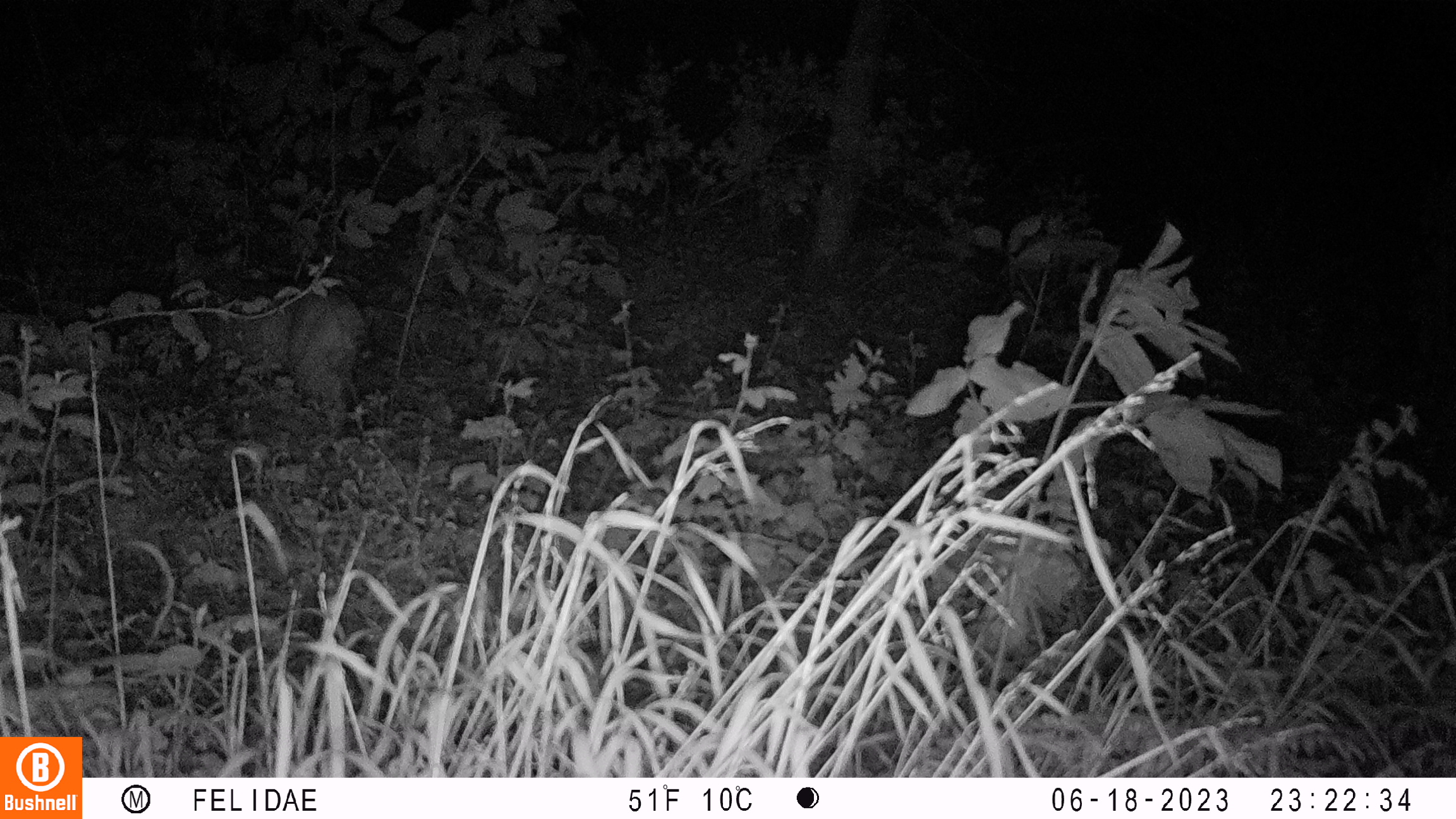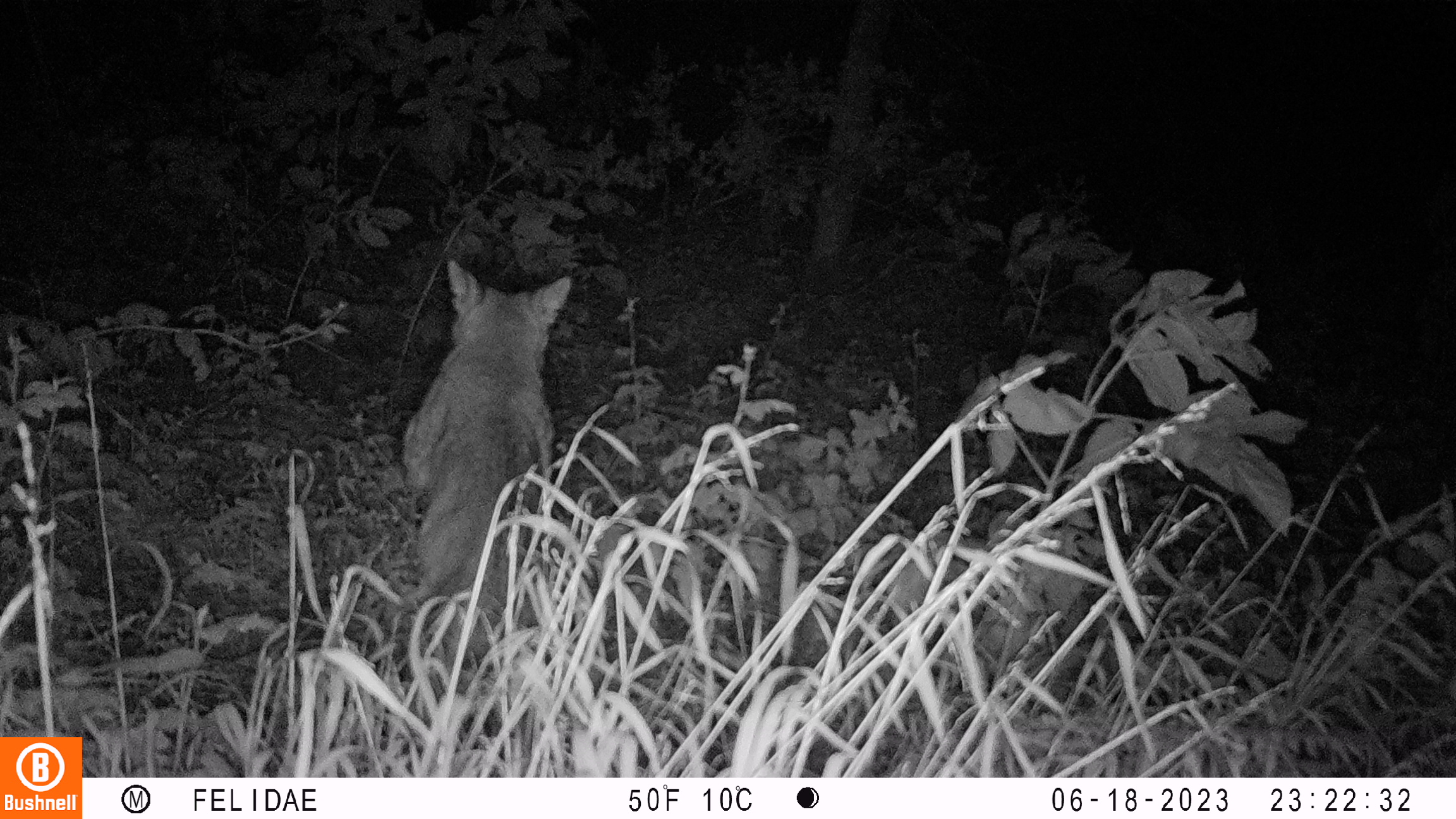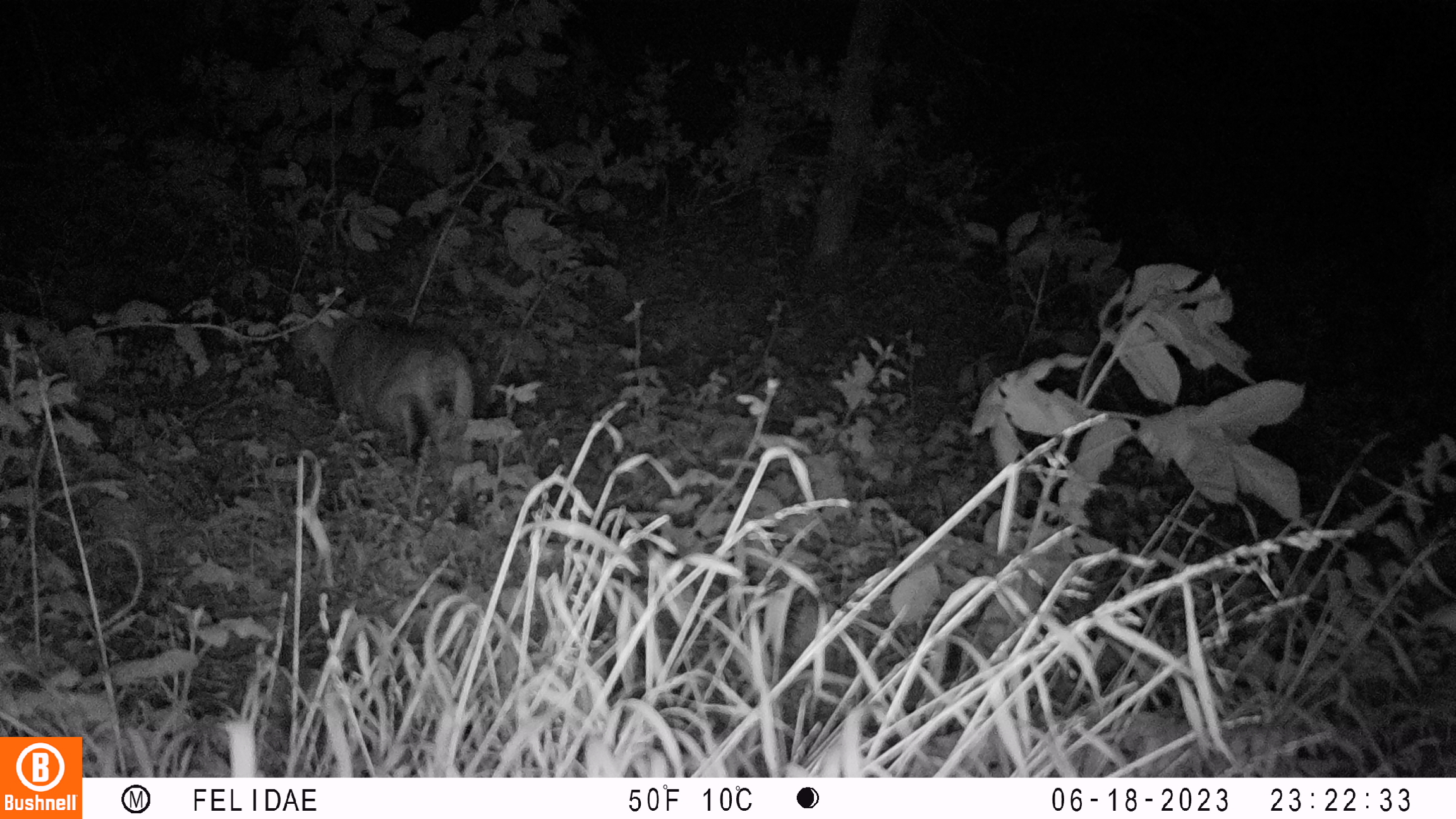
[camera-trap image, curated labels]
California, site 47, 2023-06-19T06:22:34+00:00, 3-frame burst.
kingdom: Animalia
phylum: Chordata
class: Mammalia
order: Carnivora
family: Felidae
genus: Lynx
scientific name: Lynx rufus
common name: bobcat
Bobcat (Lynx rufus).